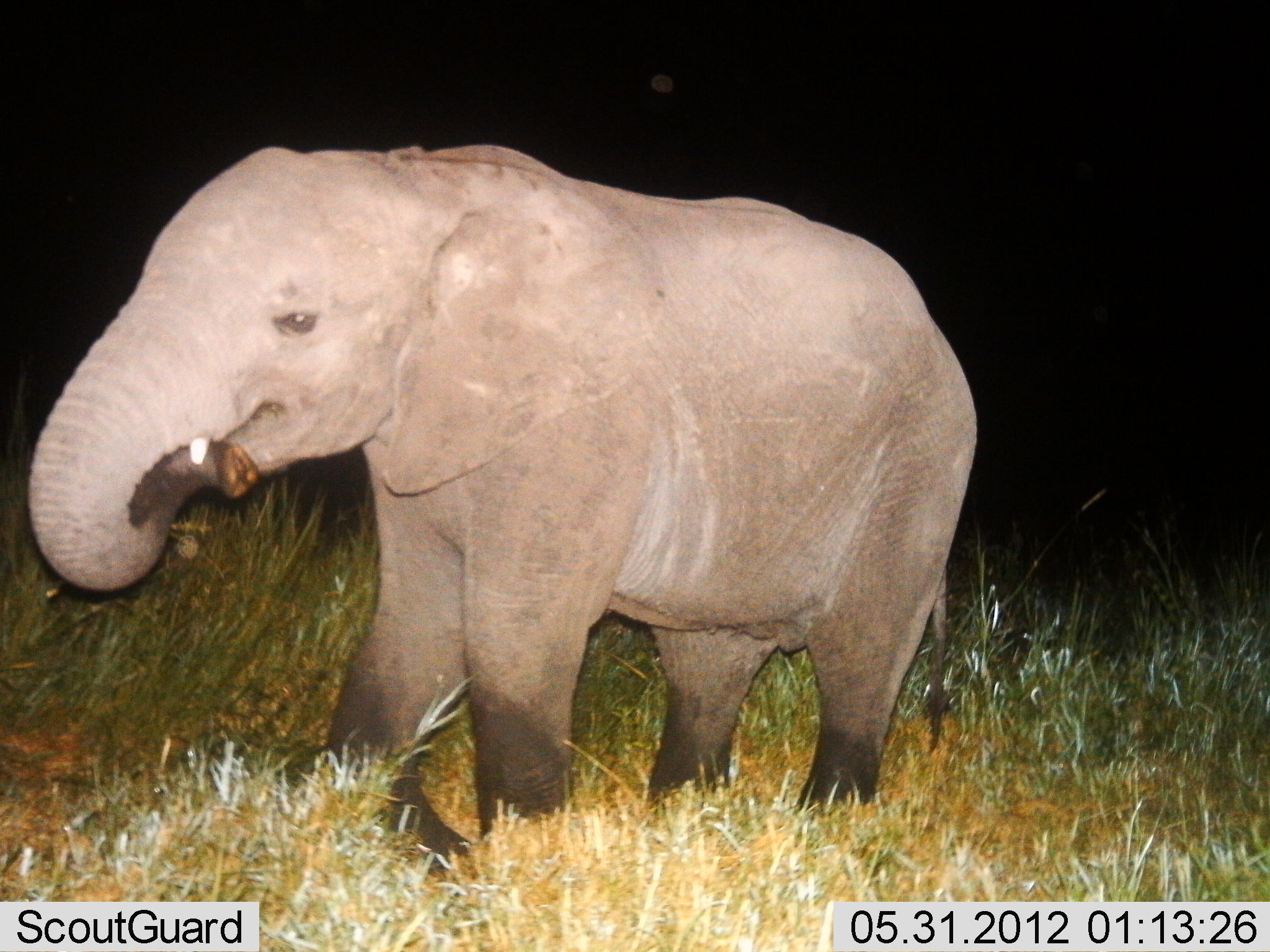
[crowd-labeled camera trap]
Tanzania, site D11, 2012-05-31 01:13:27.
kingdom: Animalia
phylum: Chordata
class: Mammalia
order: Proboscidea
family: Elephantidae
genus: Loxodonta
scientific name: Loxodonta africana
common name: african bush elephant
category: elephant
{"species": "elephant (african bush elephant) (Loxodonta africana)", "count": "1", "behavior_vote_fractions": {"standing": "40%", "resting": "0%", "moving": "40%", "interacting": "0%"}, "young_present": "30%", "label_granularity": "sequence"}